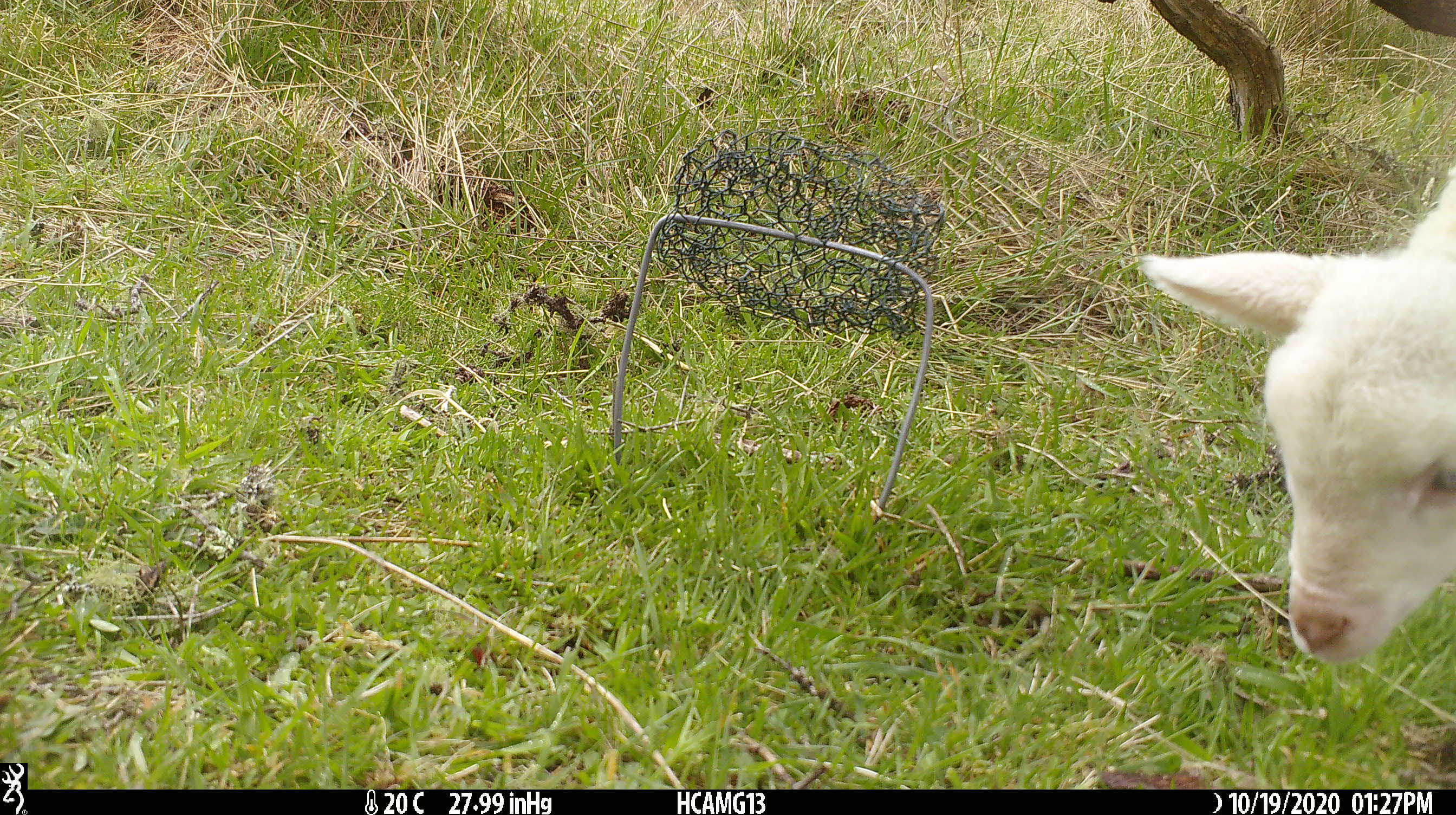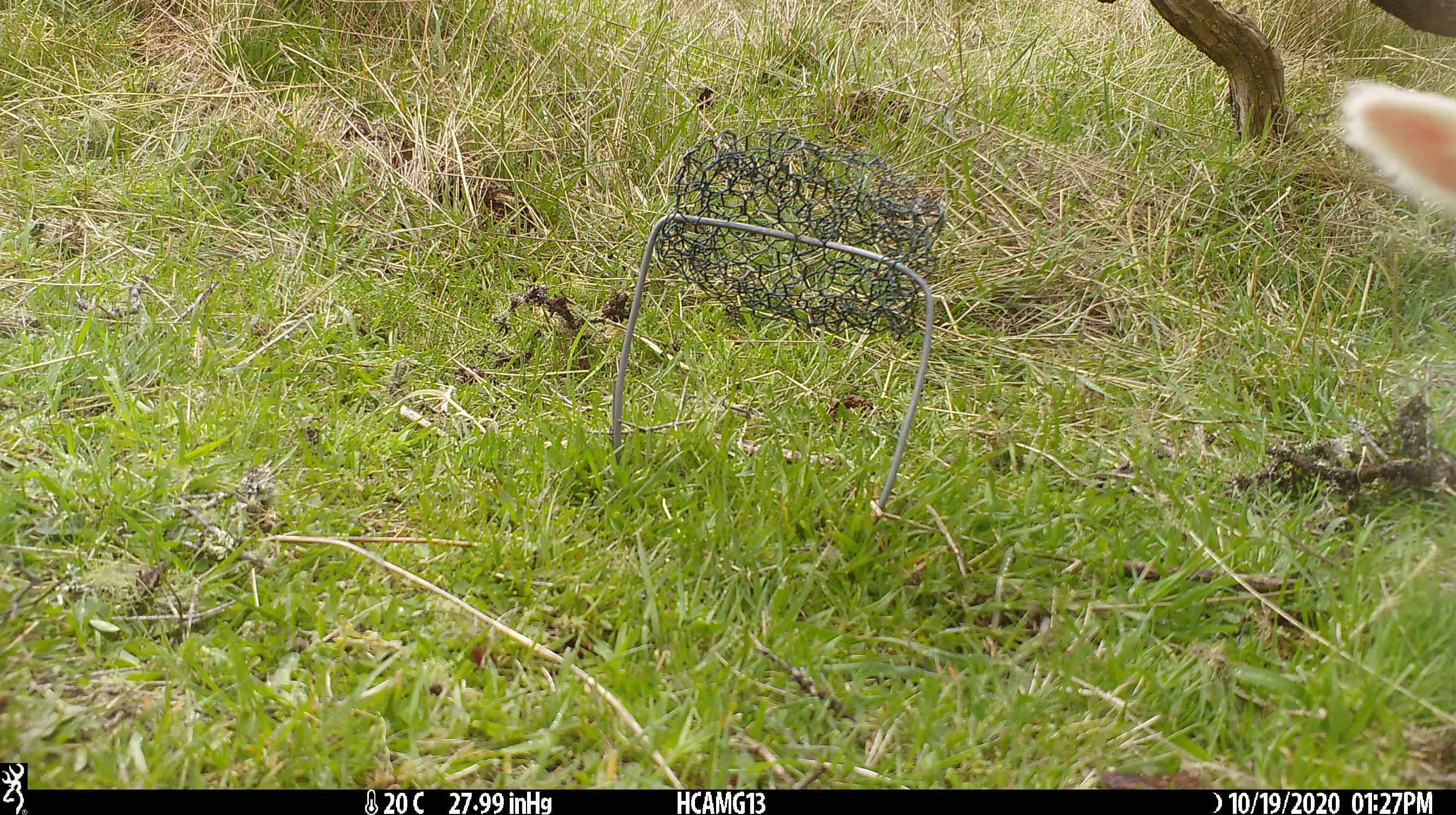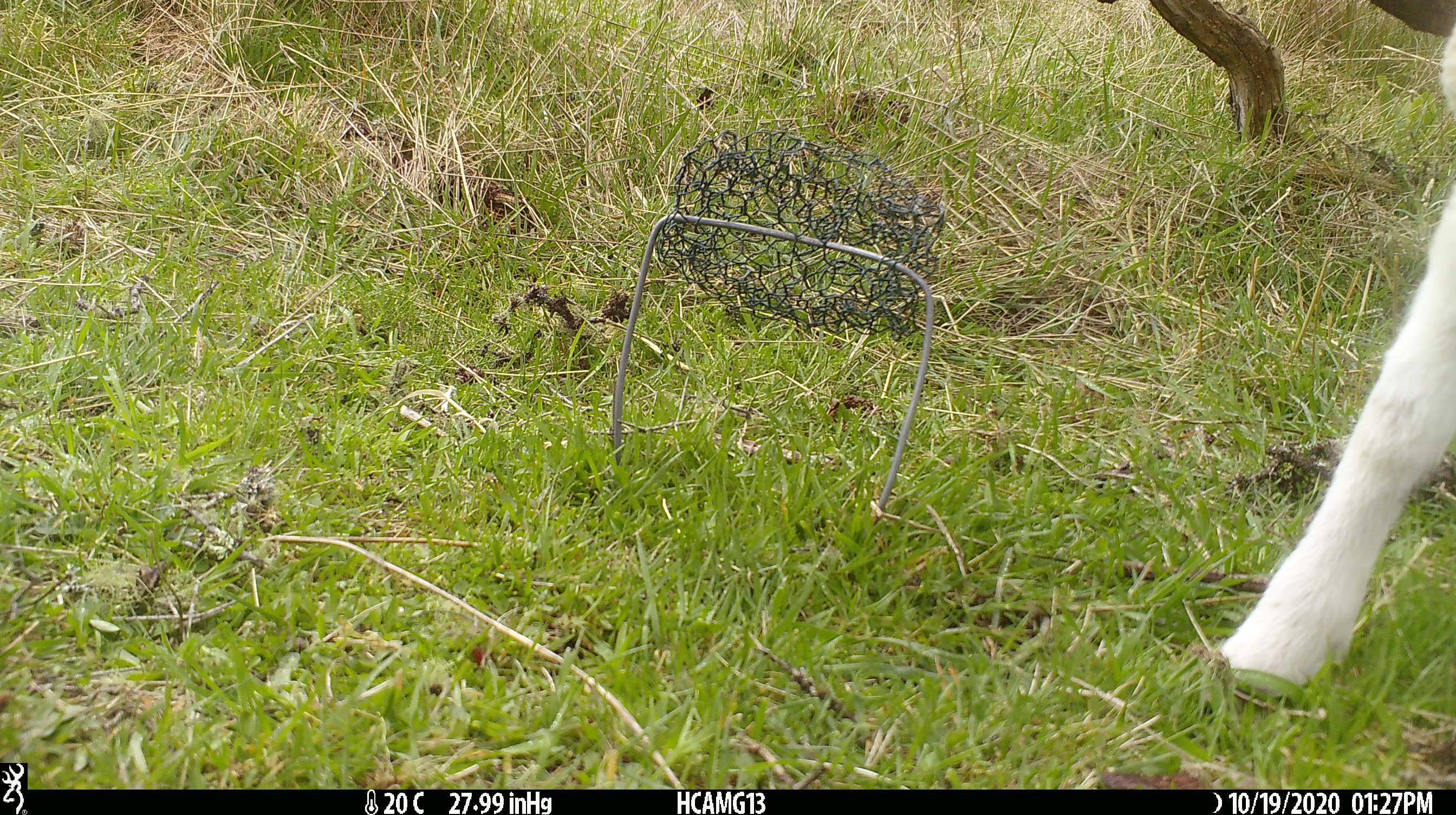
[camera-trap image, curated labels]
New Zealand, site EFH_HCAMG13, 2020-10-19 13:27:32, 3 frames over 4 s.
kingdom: Animalia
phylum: Chordata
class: Mammalia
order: Artiodactyla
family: Bovidae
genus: Ovis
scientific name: Ovis aries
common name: domestic sheep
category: sheep